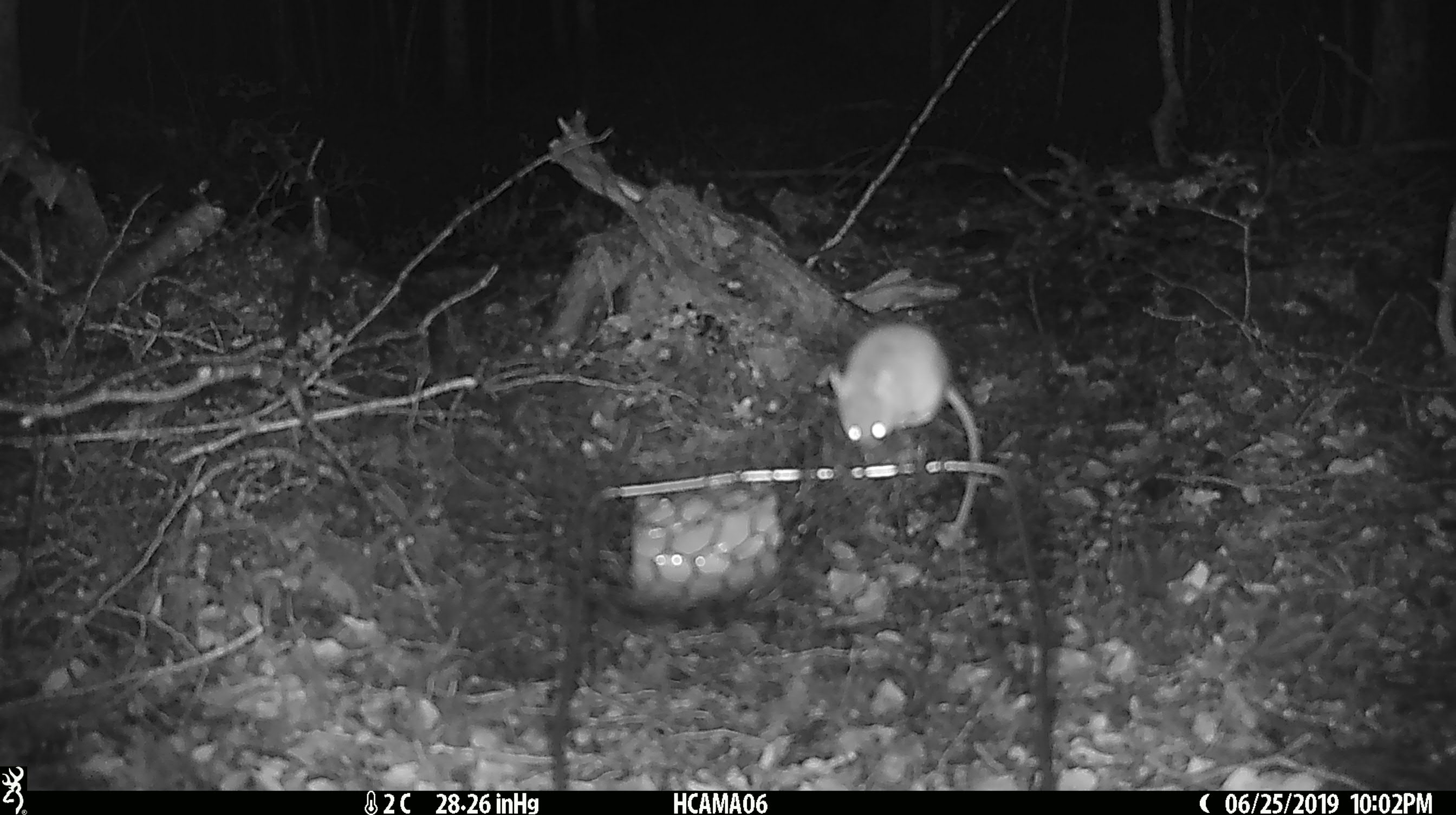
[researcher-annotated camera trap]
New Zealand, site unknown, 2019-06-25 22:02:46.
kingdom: Animalia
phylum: Chordata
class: Mammalia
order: Rodentia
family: Muridae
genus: Mus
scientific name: Mus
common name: mouse